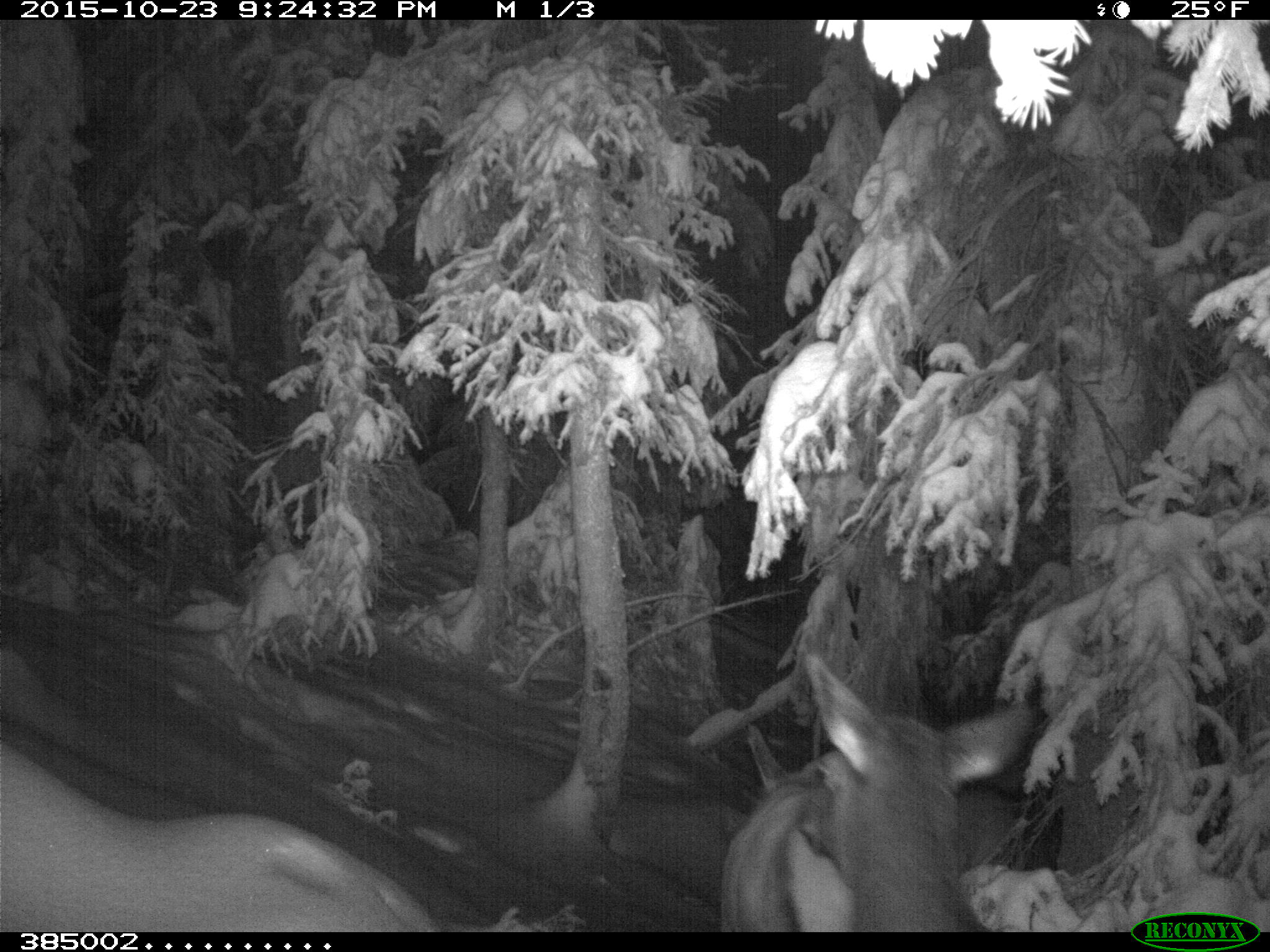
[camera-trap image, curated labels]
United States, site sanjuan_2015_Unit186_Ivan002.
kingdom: Animalia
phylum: Chordata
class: Mammalia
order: Artiodactyla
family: Cervidae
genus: Cervus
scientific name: Cervus elaphus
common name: red deer